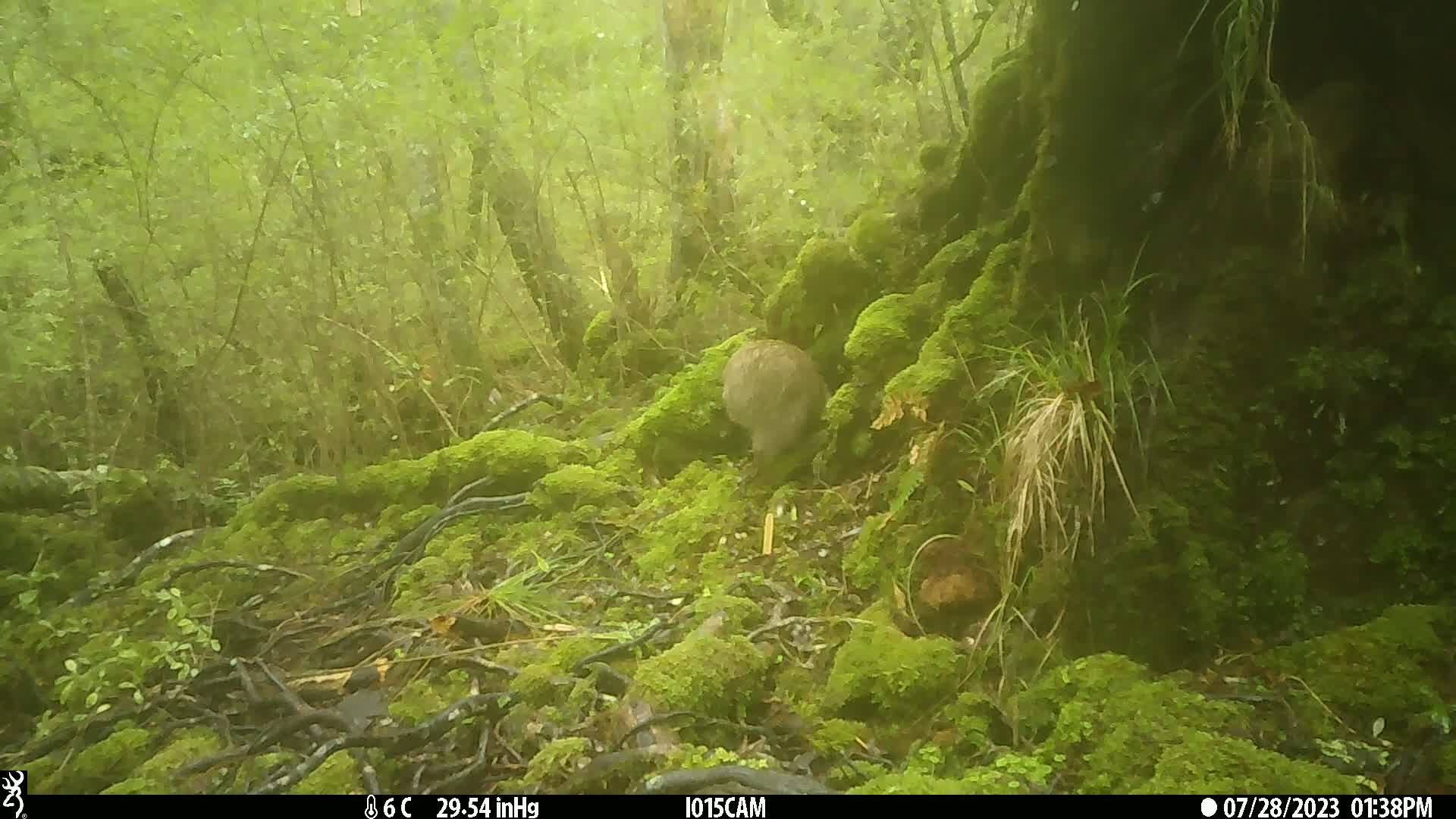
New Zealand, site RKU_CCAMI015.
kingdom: Animalia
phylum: Chordata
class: Aves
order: Apterygiformes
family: Apterygidae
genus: Apteryx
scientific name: Apteryx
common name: kiwi